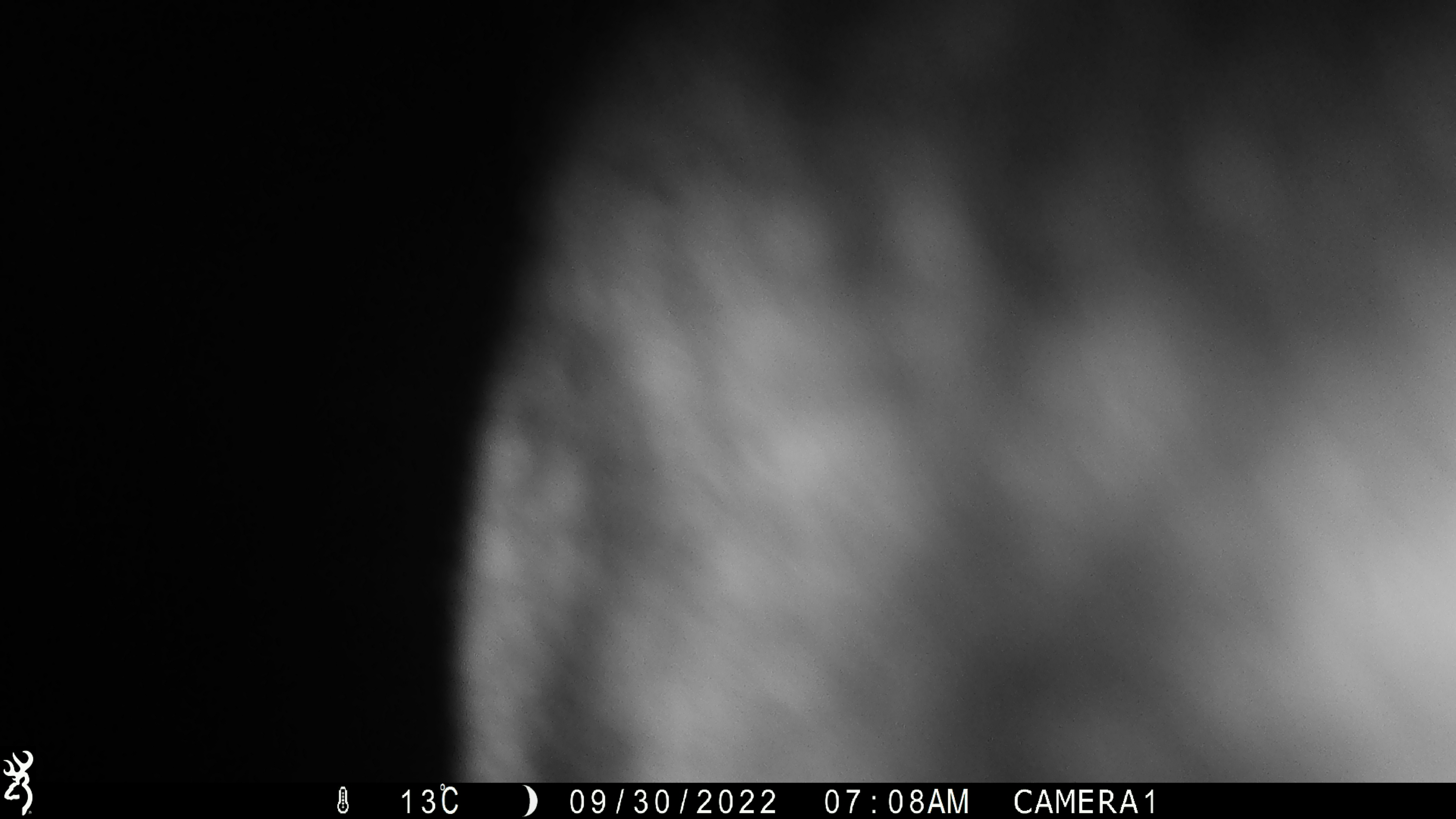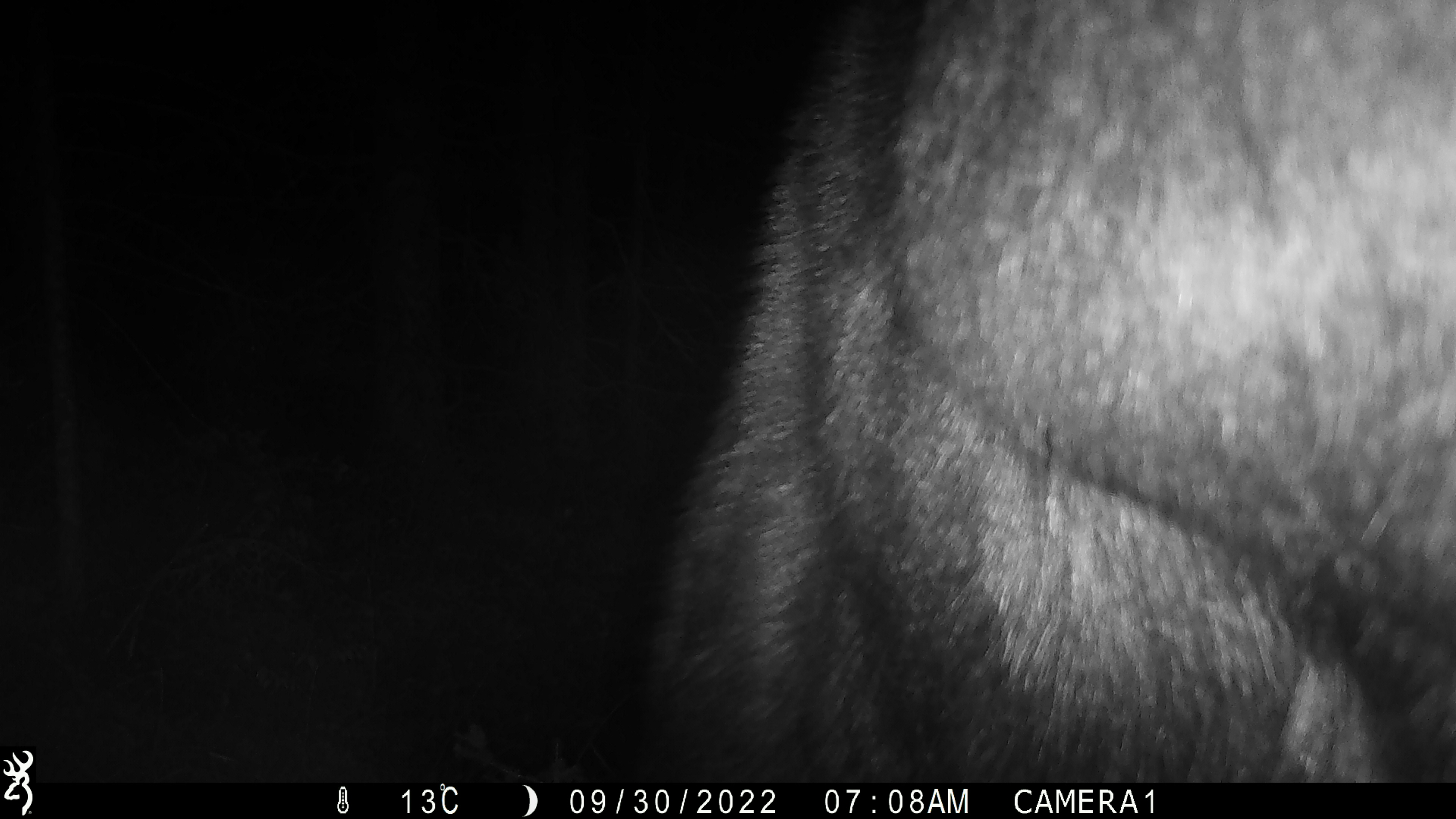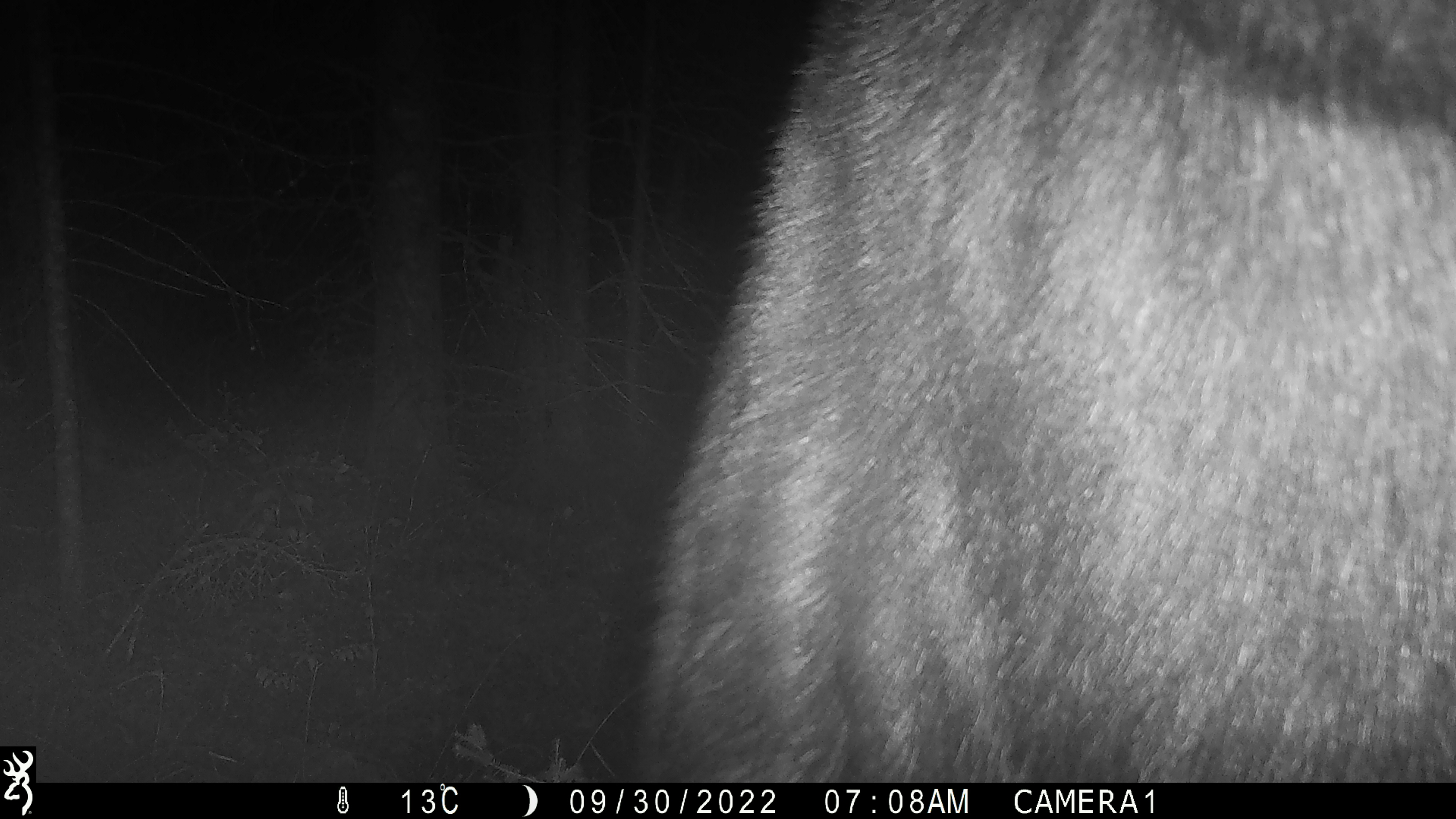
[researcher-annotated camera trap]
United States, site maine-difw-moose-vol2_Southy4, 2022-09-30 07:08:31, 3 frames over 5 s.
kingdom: Animalia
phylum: Chordata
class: Mammalia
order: Artiodactyla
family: Cervidae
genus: Alces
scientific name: Alces alces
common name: moose